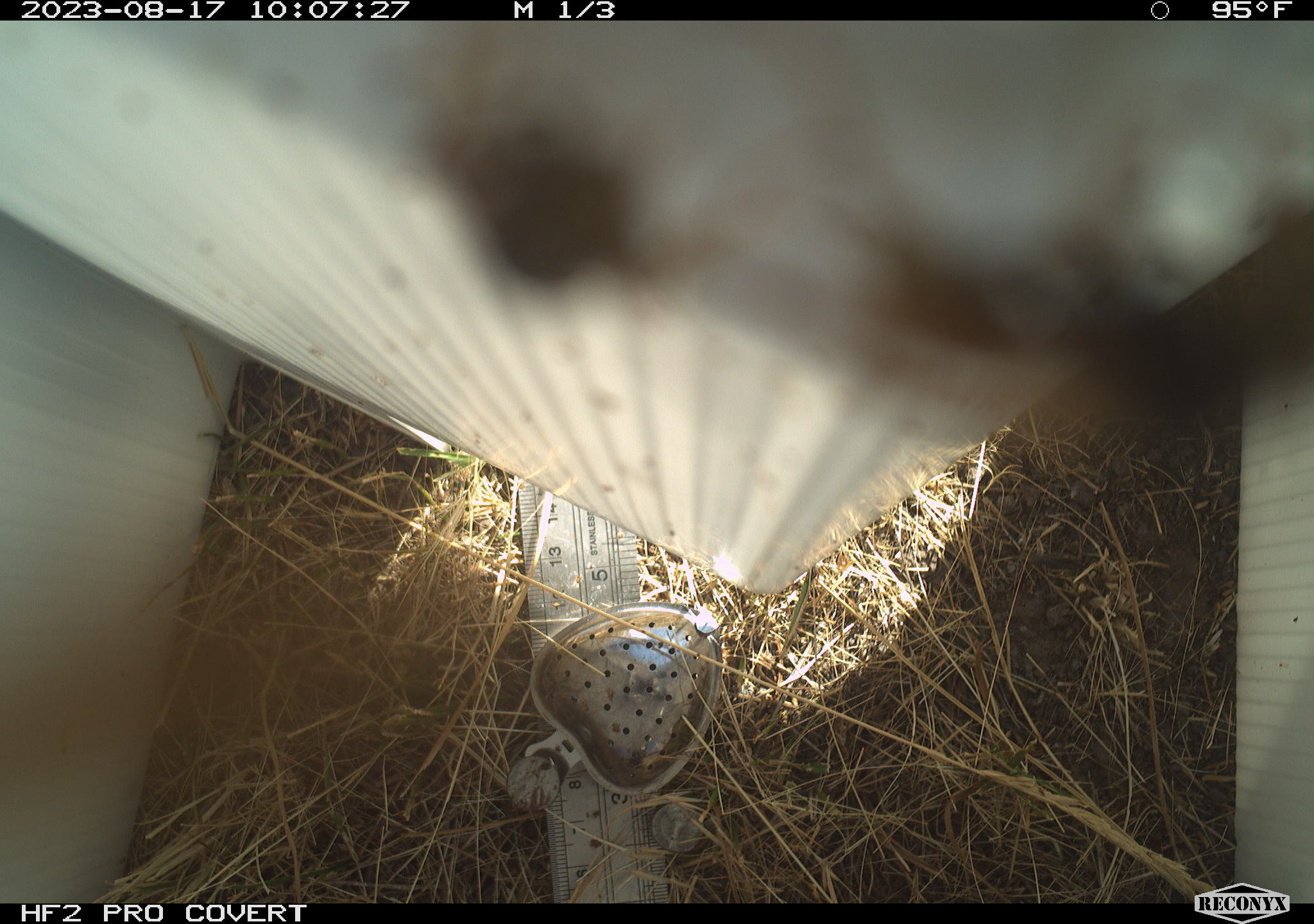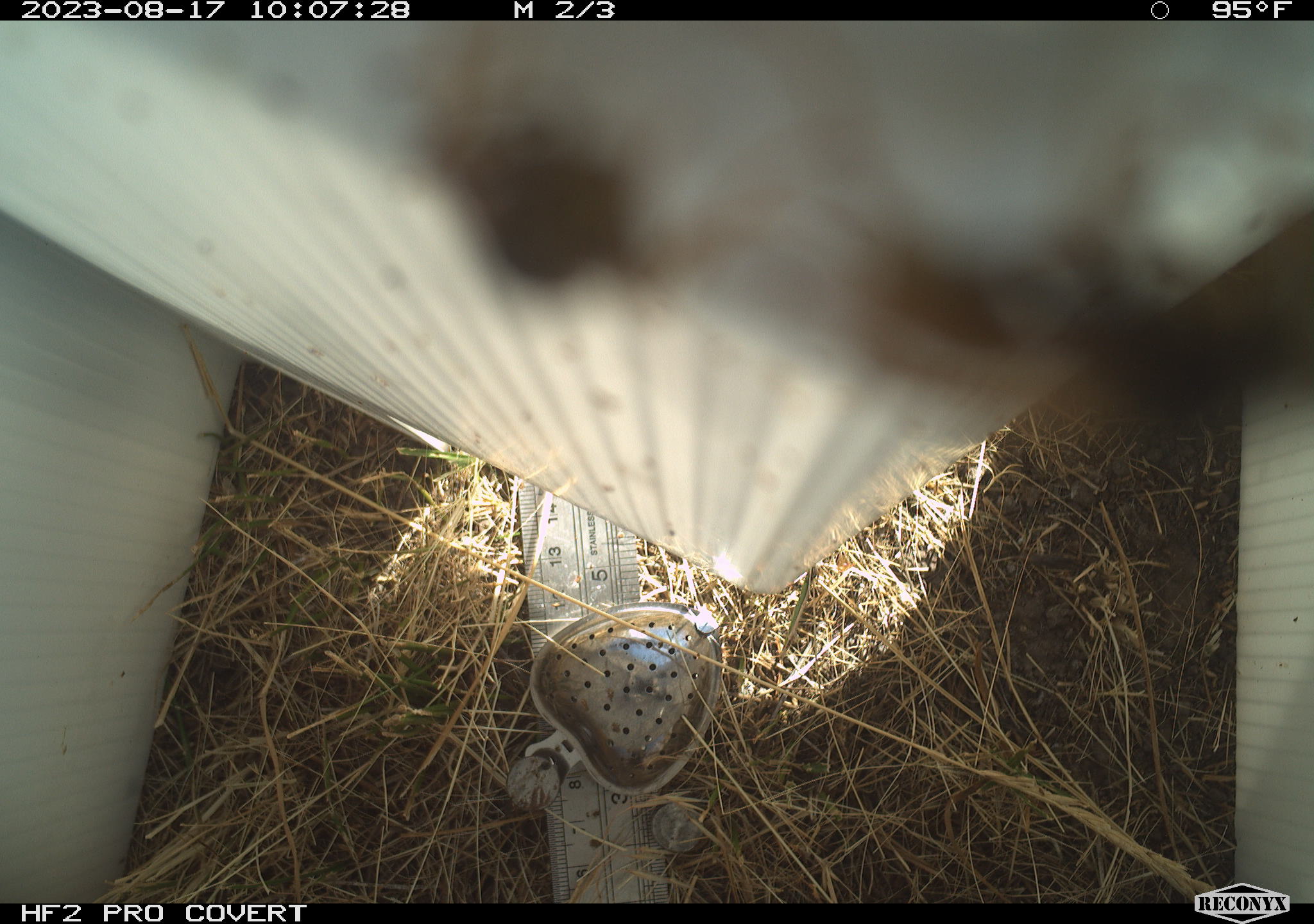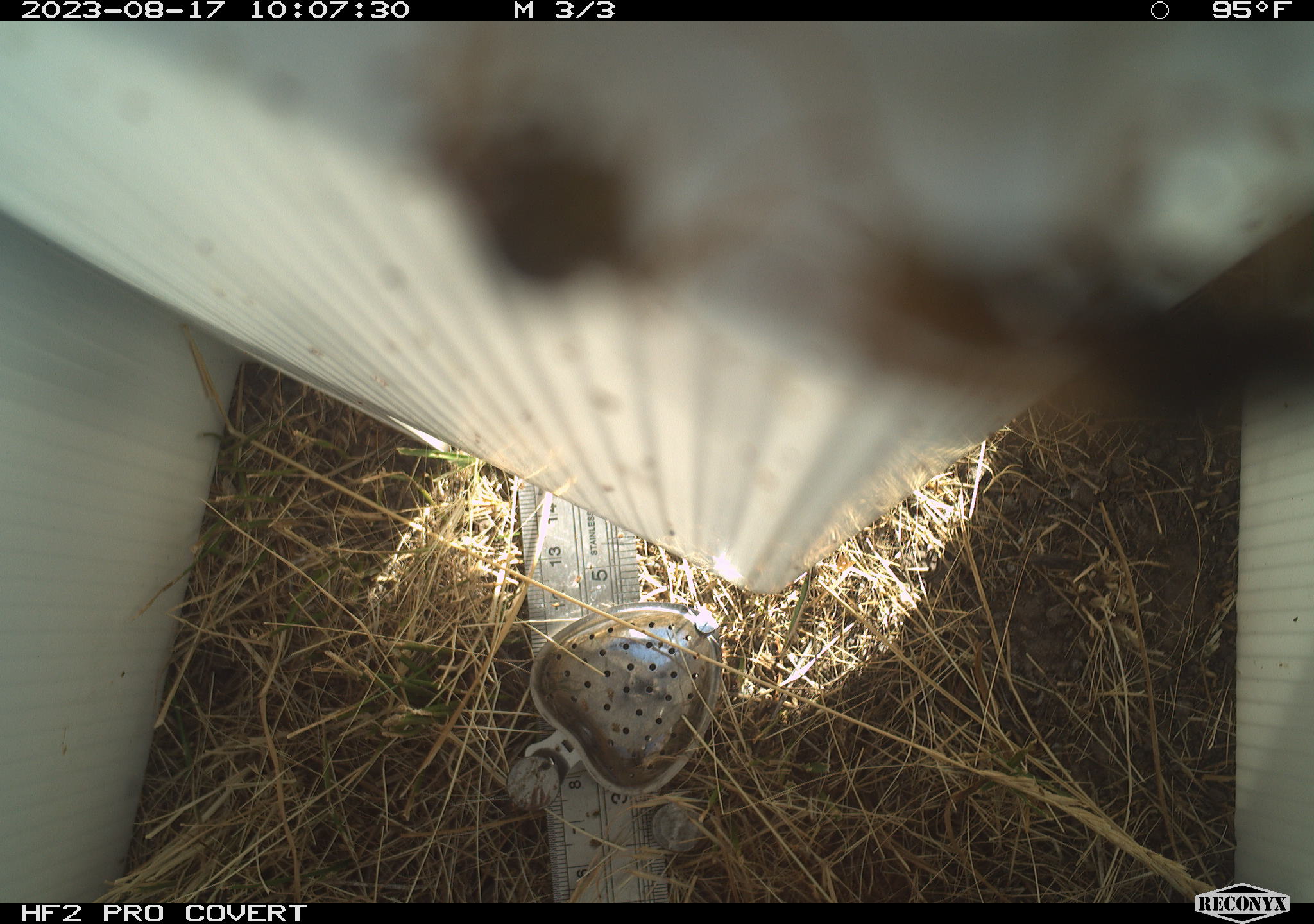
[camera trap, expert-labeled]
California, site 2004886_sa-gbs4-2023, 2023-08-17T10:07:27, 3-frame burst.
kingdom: Animalia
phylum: Arthropoda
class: Insecta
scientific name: Insecta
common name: insect